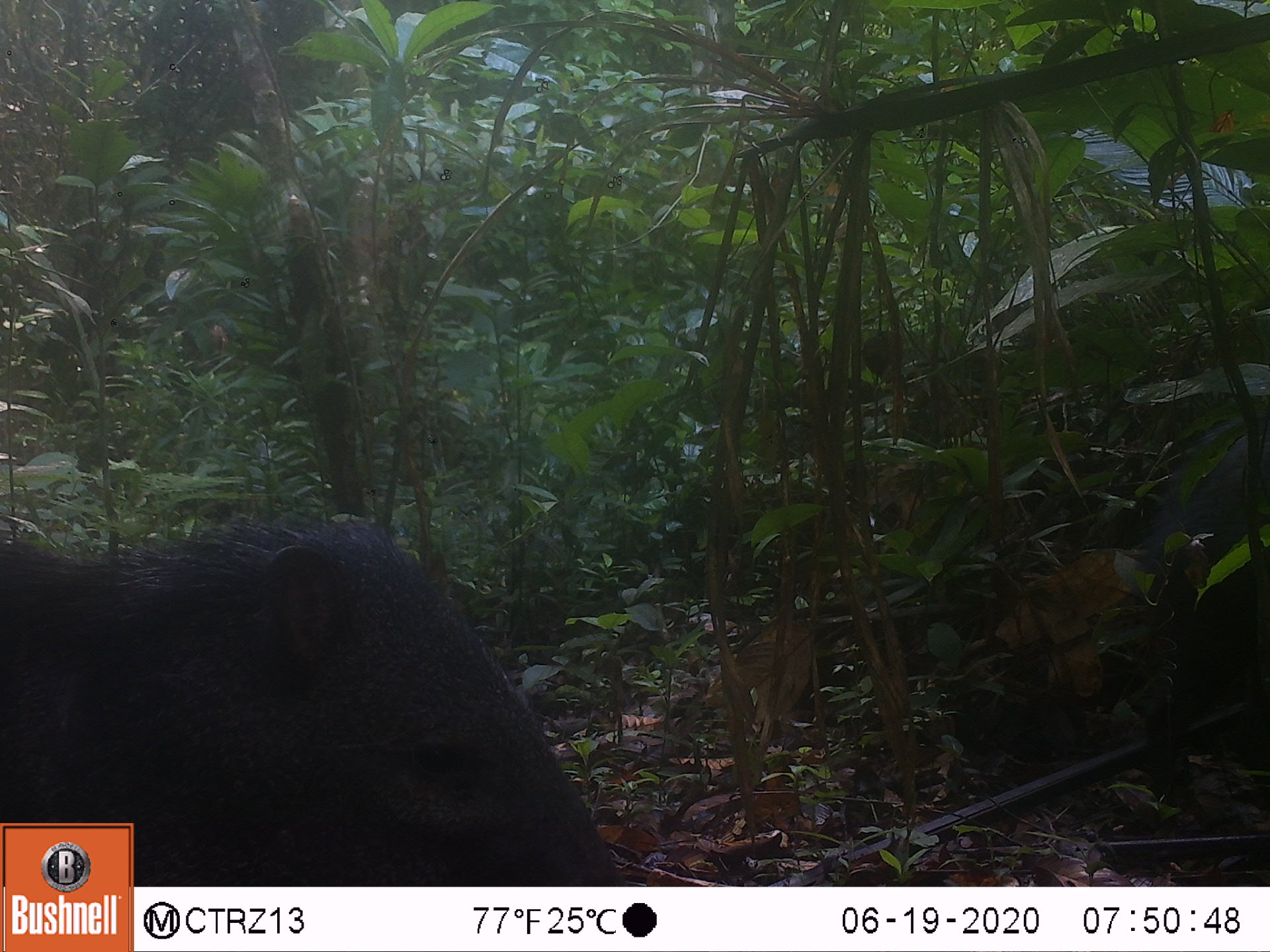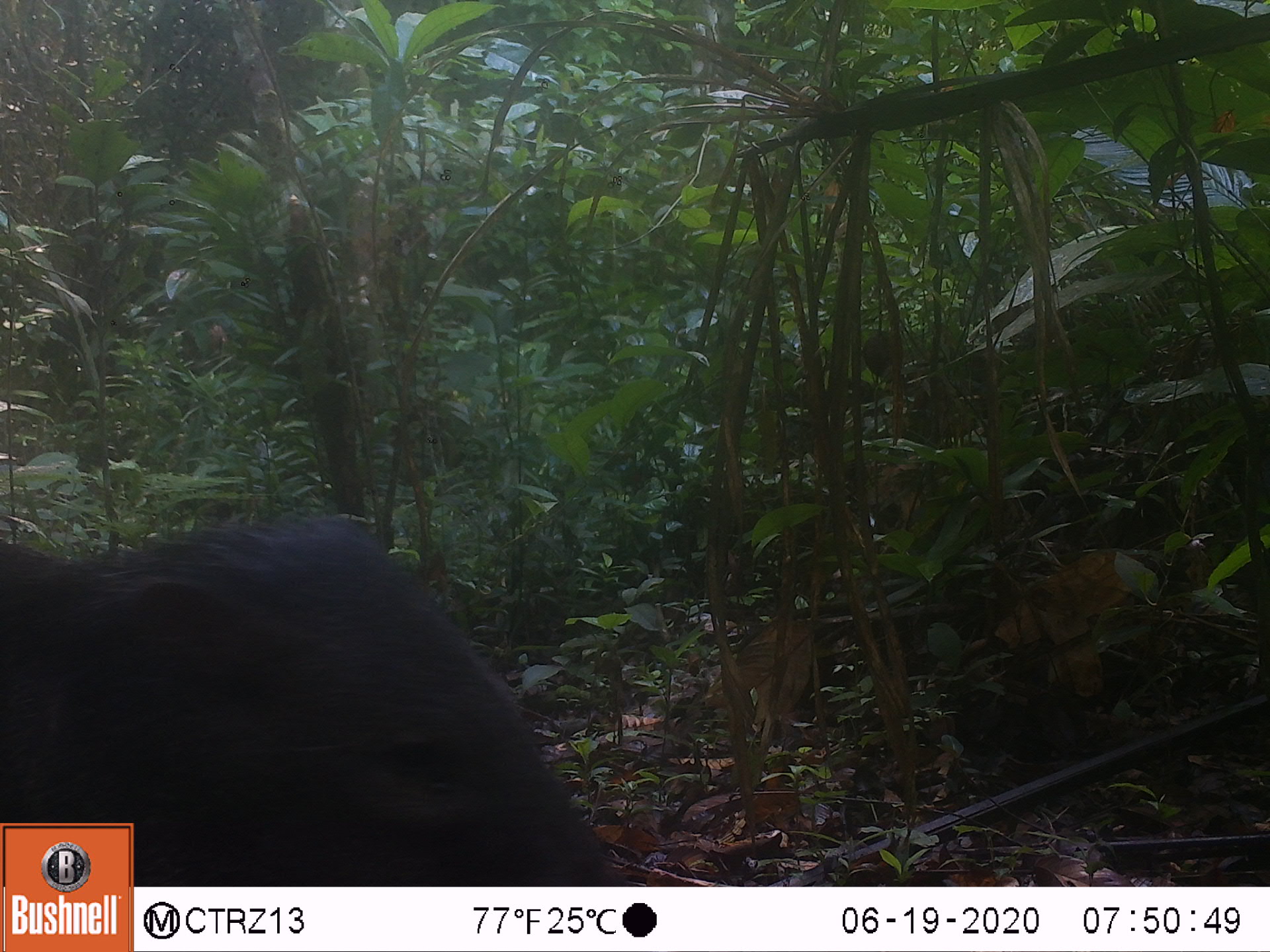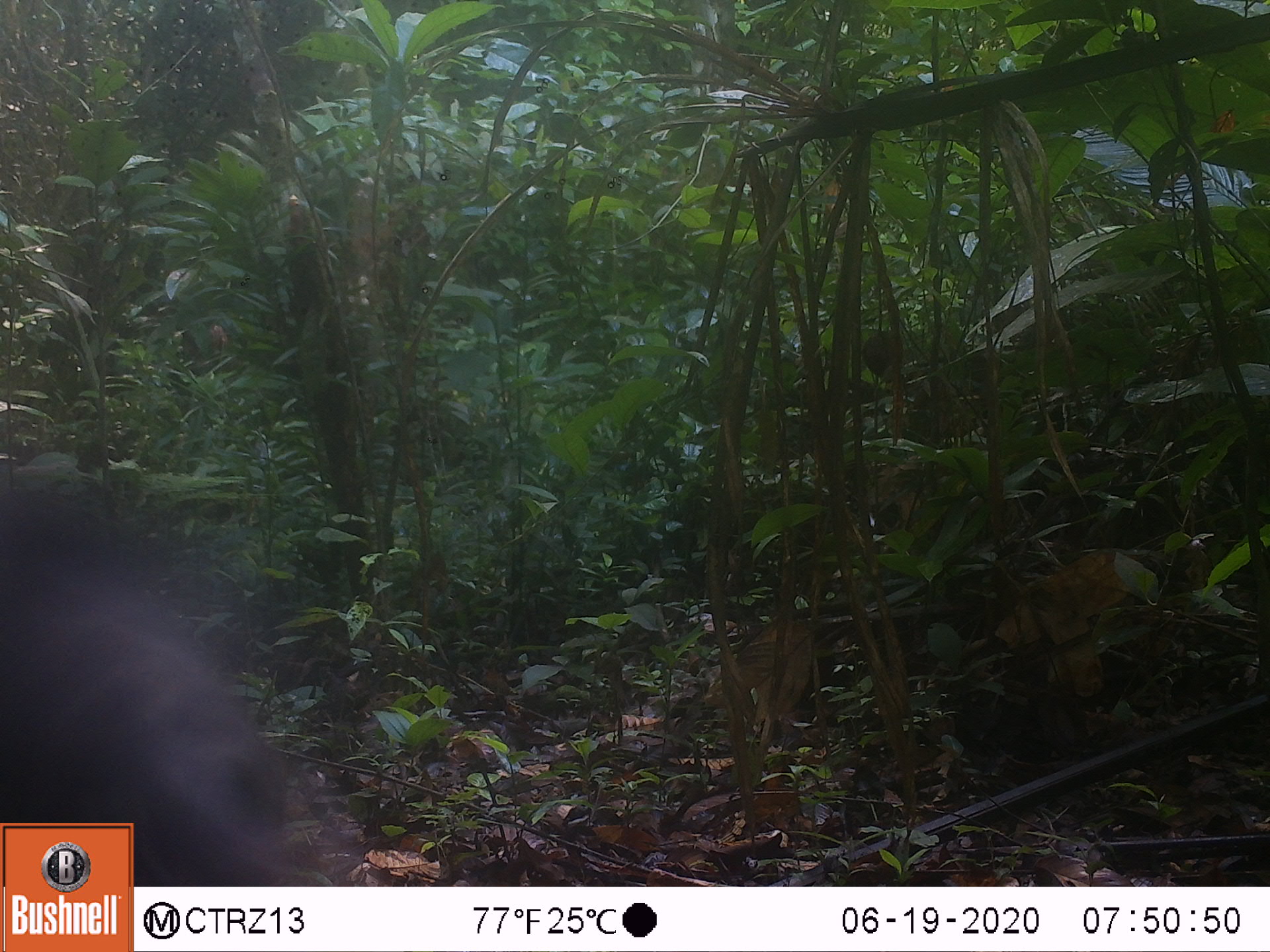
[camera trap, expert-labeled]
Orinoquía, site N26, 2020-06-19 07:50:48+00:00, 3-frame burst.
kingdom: Animalia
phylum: Chordata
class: Mammalia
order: Artiodactyla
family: Tayassuidae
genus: Pecari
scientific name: Pecari tajacu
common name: collared peccary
Collared peccary (Pecari tajacu).